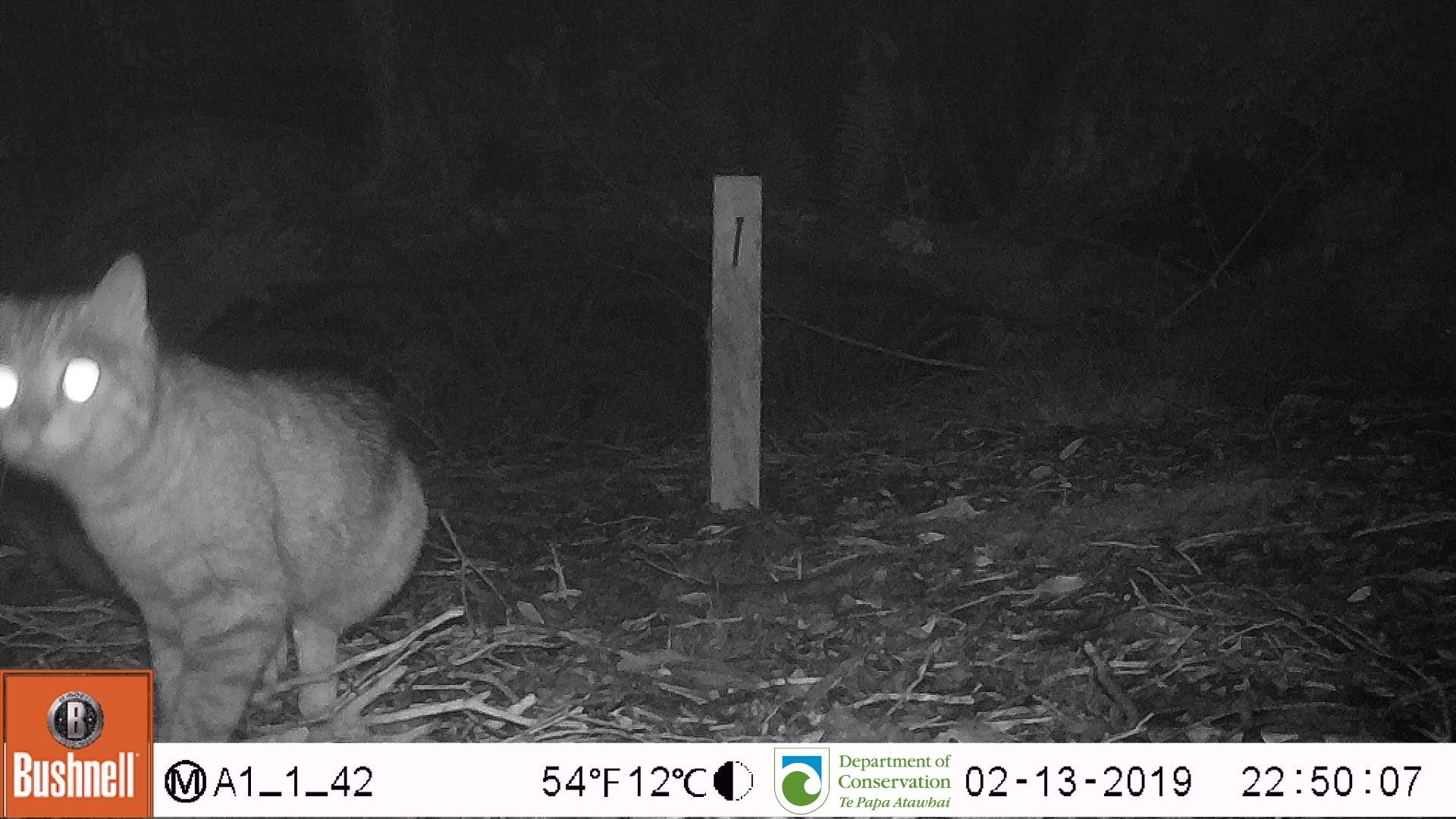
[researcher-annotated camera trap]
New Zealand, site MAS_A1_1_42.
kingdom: Animalia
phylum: Chordata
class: Mammalia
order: Carnivora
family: Felidae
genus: Felis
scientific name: Felis catus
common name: domestic cat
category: cat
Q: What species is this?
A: Cat (domestic cat) (Felis catus).